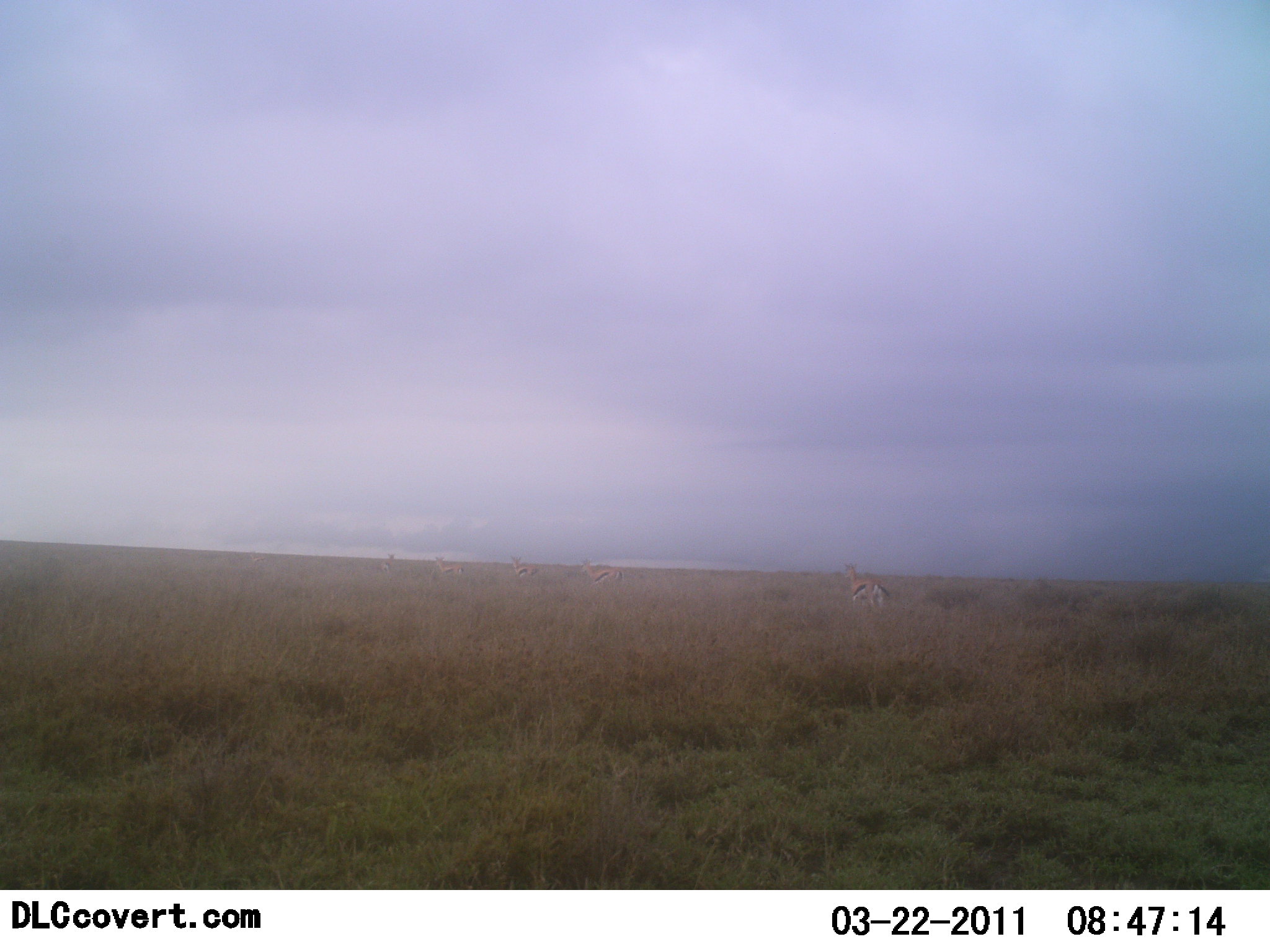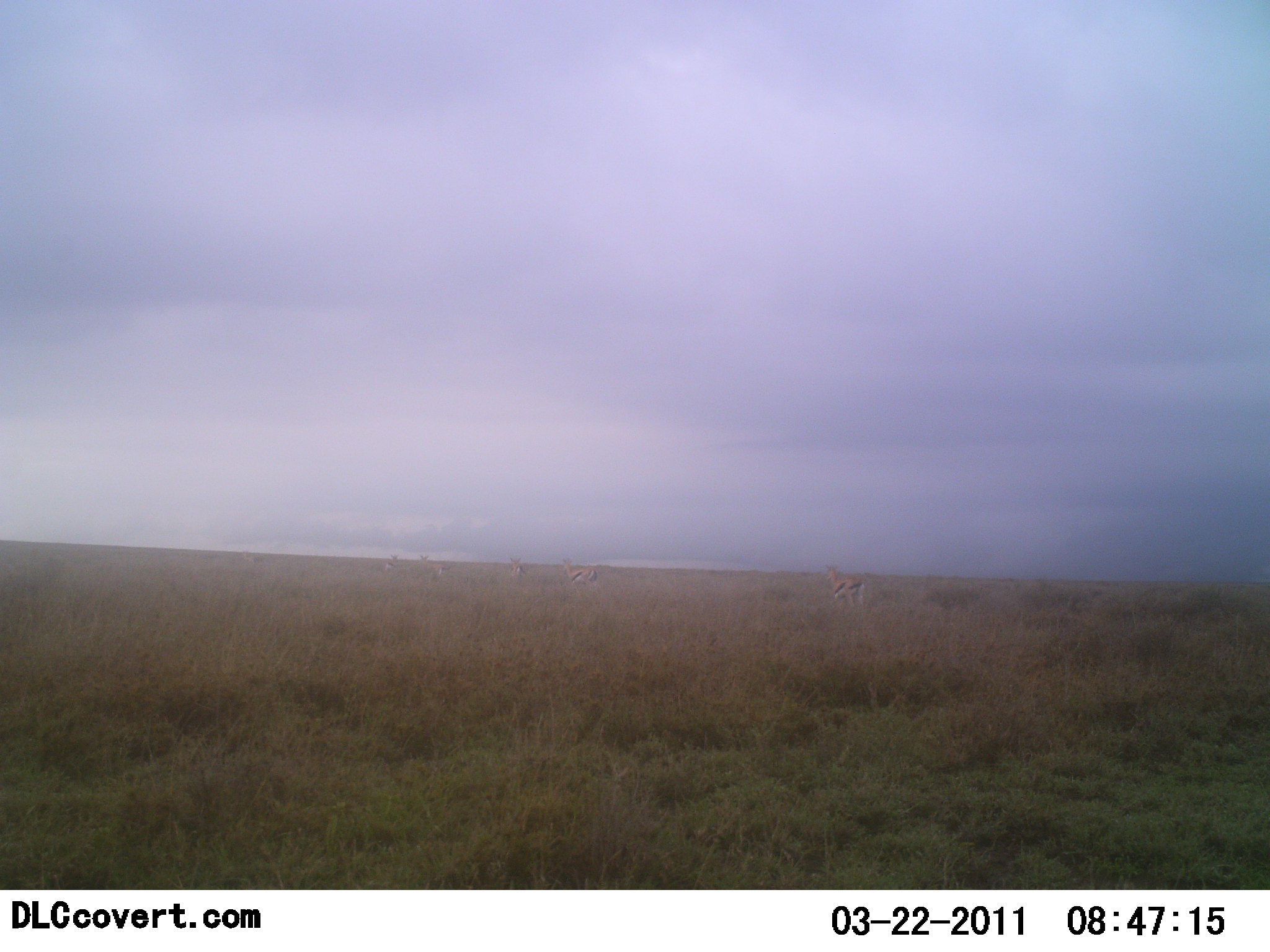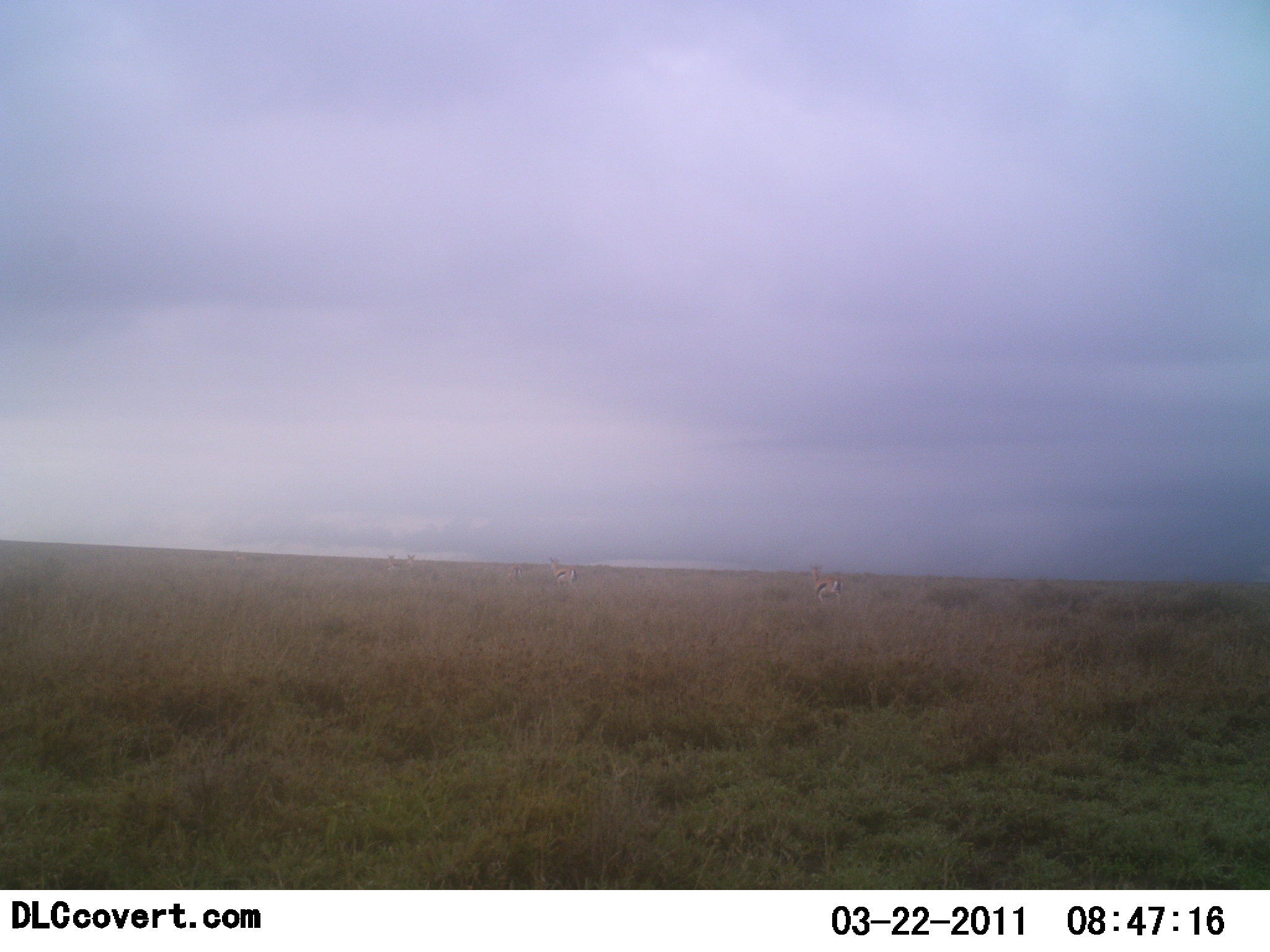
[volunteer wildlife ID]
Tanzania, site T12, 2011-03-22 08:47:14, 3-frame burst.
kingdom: Animalia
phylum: Chordata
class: Mammalia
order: Artiodactyla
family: Bovidae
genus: Eudorcas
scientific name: Eudorcas thomsonii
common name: thomson's gazelle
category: gazellethomsons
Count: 5.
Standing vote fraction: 20%.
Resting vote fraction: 0%.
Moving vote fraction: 80%.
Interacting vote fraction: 0%.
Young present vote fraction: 0%.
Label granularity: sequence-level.